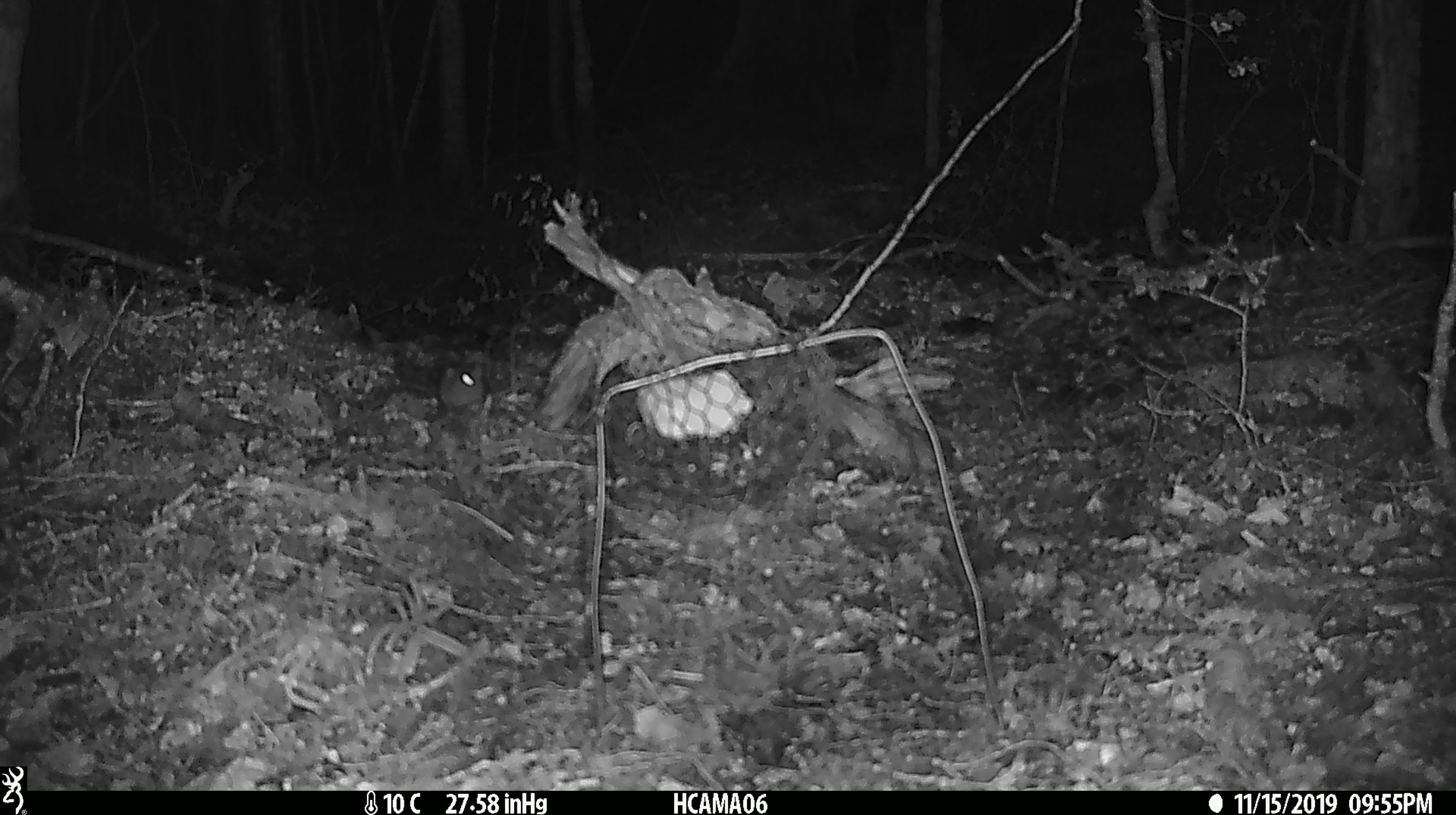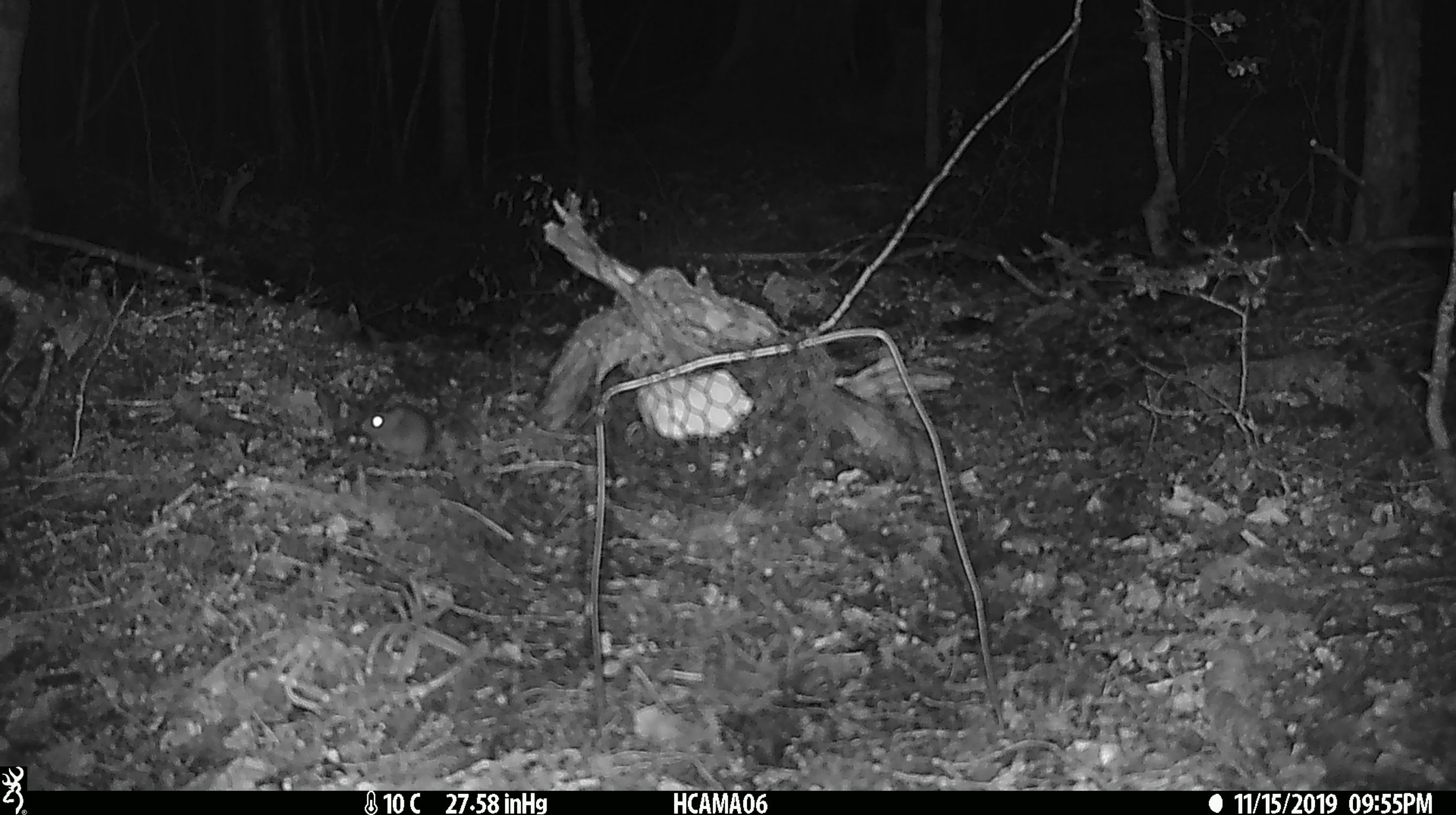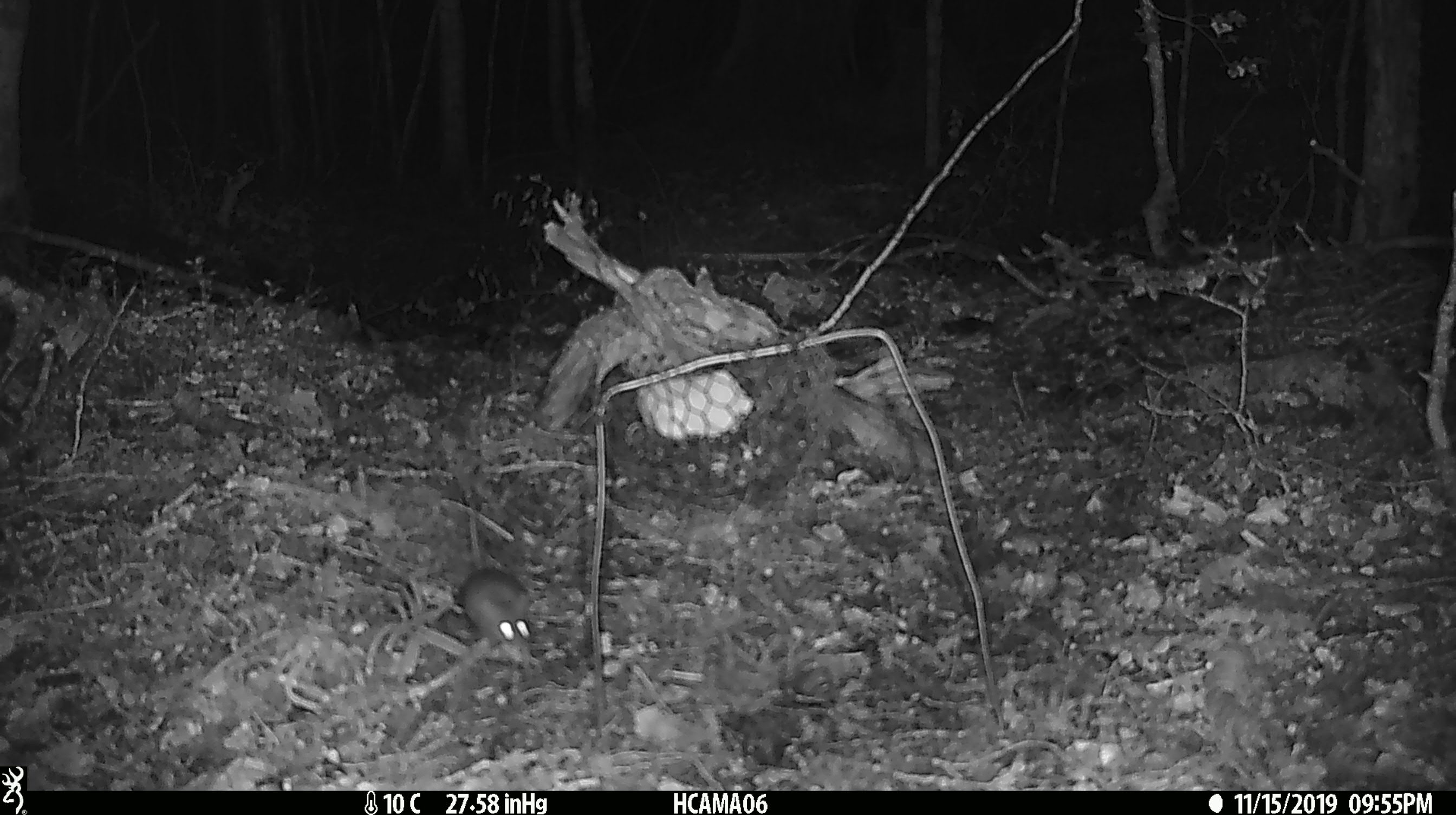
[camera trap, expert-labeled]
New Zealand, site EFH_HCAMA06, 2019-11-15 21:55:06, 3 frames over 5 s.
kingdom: Animalia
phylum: Chordata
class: Mammalia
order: Rodentia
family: Muridae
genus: Mus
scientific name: Mus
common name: mouse